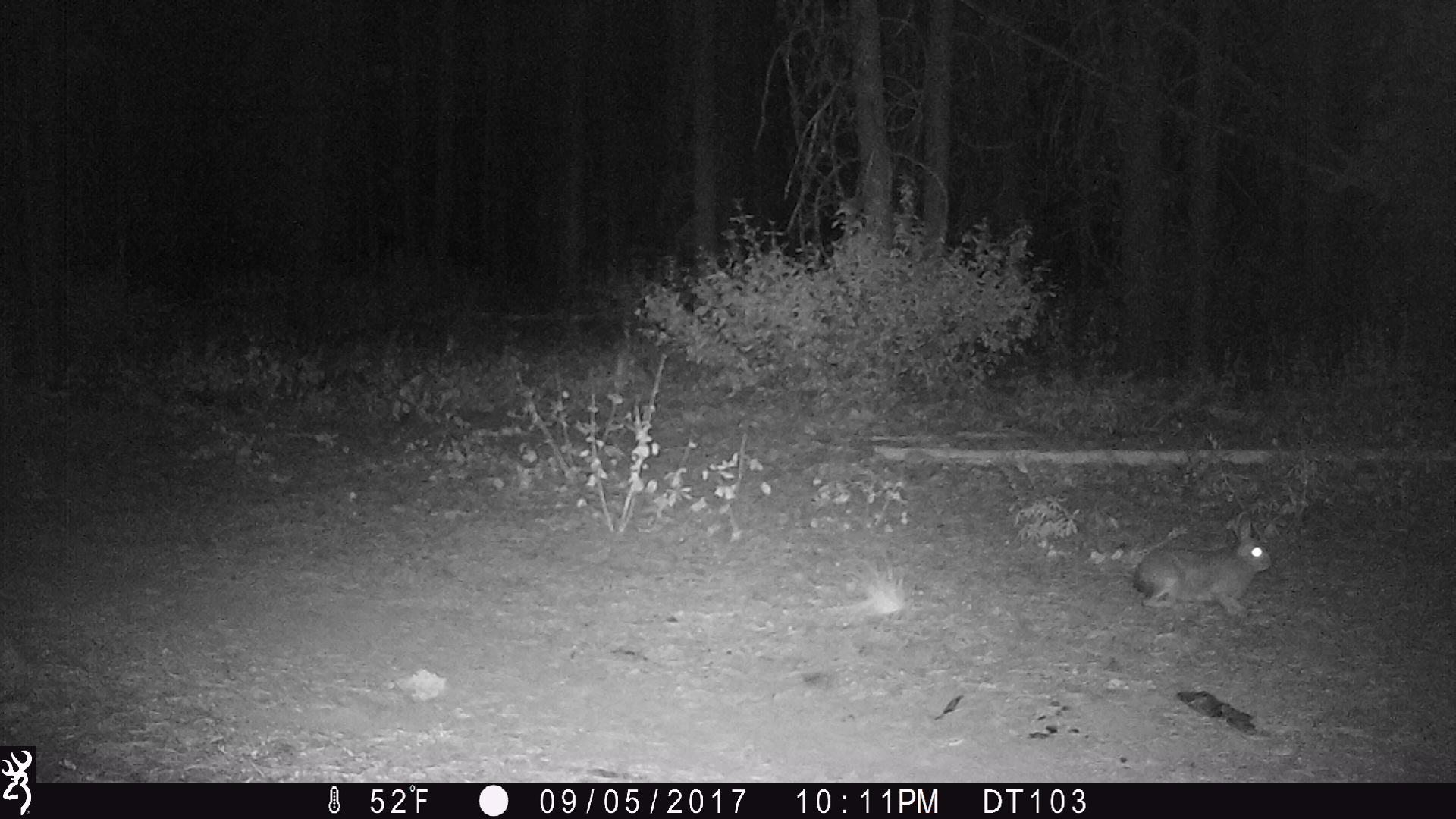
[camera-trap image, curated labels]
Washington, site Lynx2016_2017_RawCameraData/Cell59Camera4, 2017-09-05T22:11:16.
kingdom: Animalia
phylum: Chordata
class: Mammalia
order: Lagomorpha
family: Leporidae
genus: Lepus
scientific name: Lepus americanus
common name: snowshoe hare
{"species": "Lepus americanus (snowshoe hare)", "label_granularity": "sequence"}